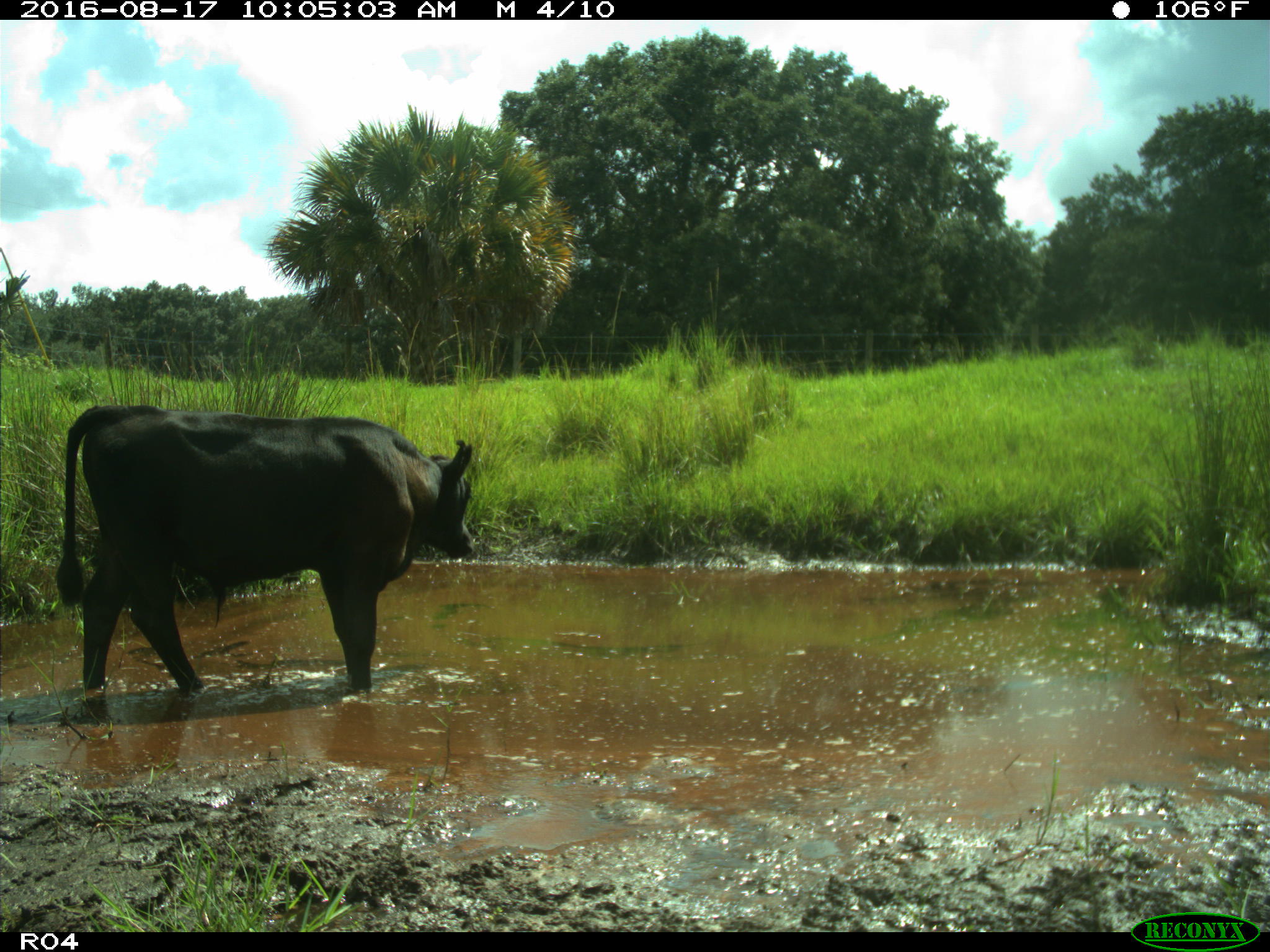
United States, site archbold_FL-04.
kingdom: Animalia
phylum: Chordata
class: Mammalia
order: Artiodactyla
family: Bovidae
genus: Bos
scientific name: Bos taurus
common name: domestic cow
Bos taurus (domestic cow).